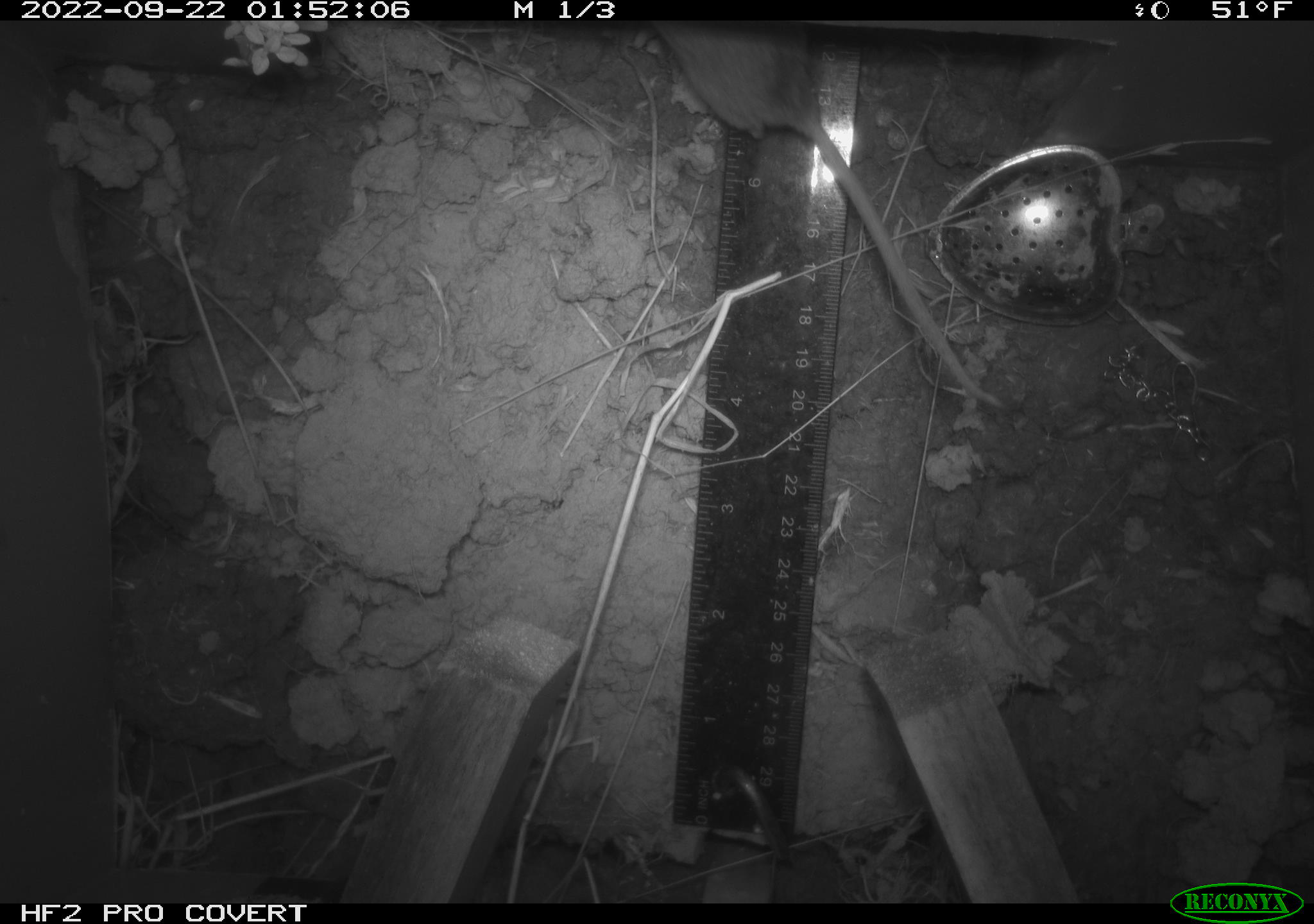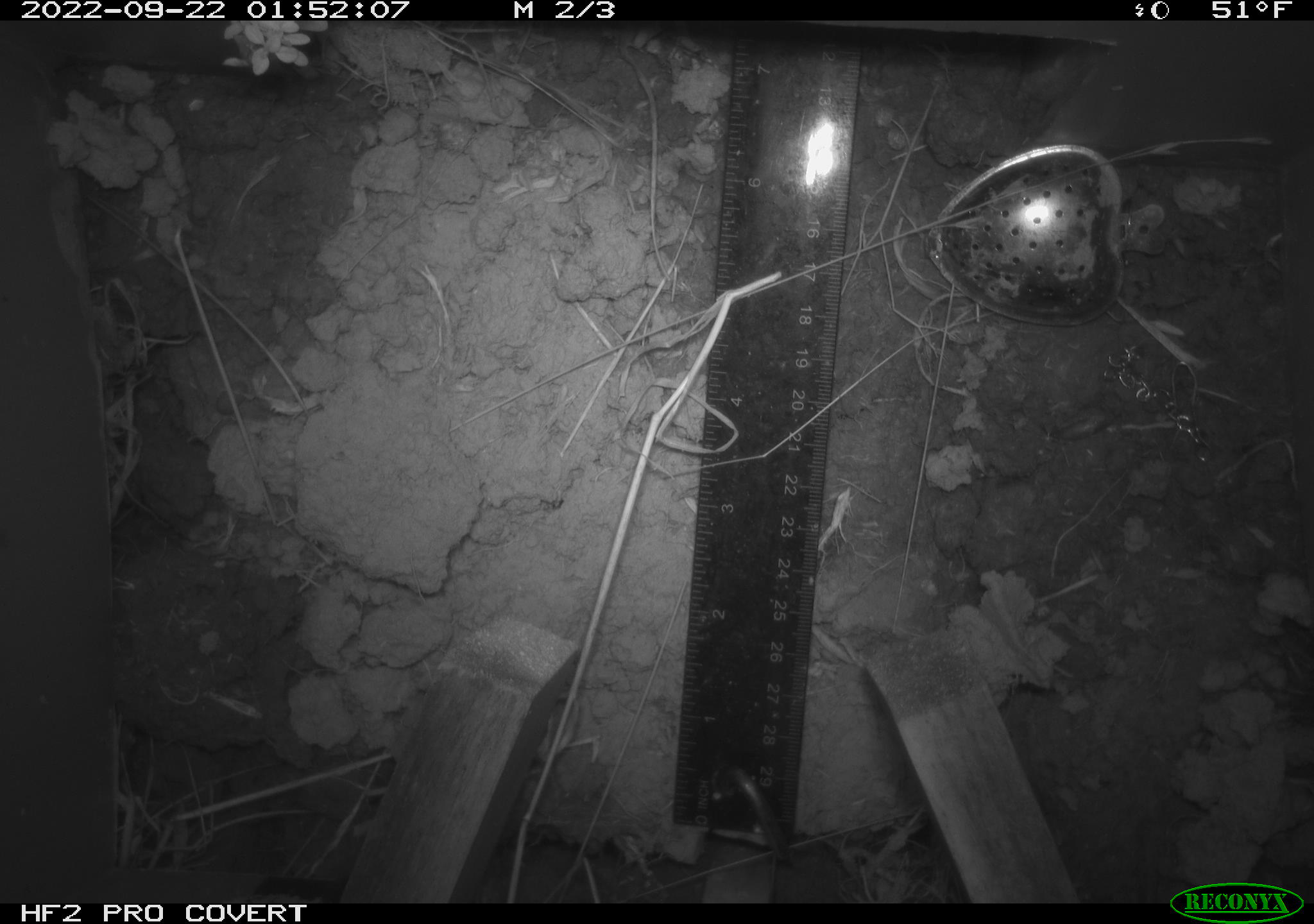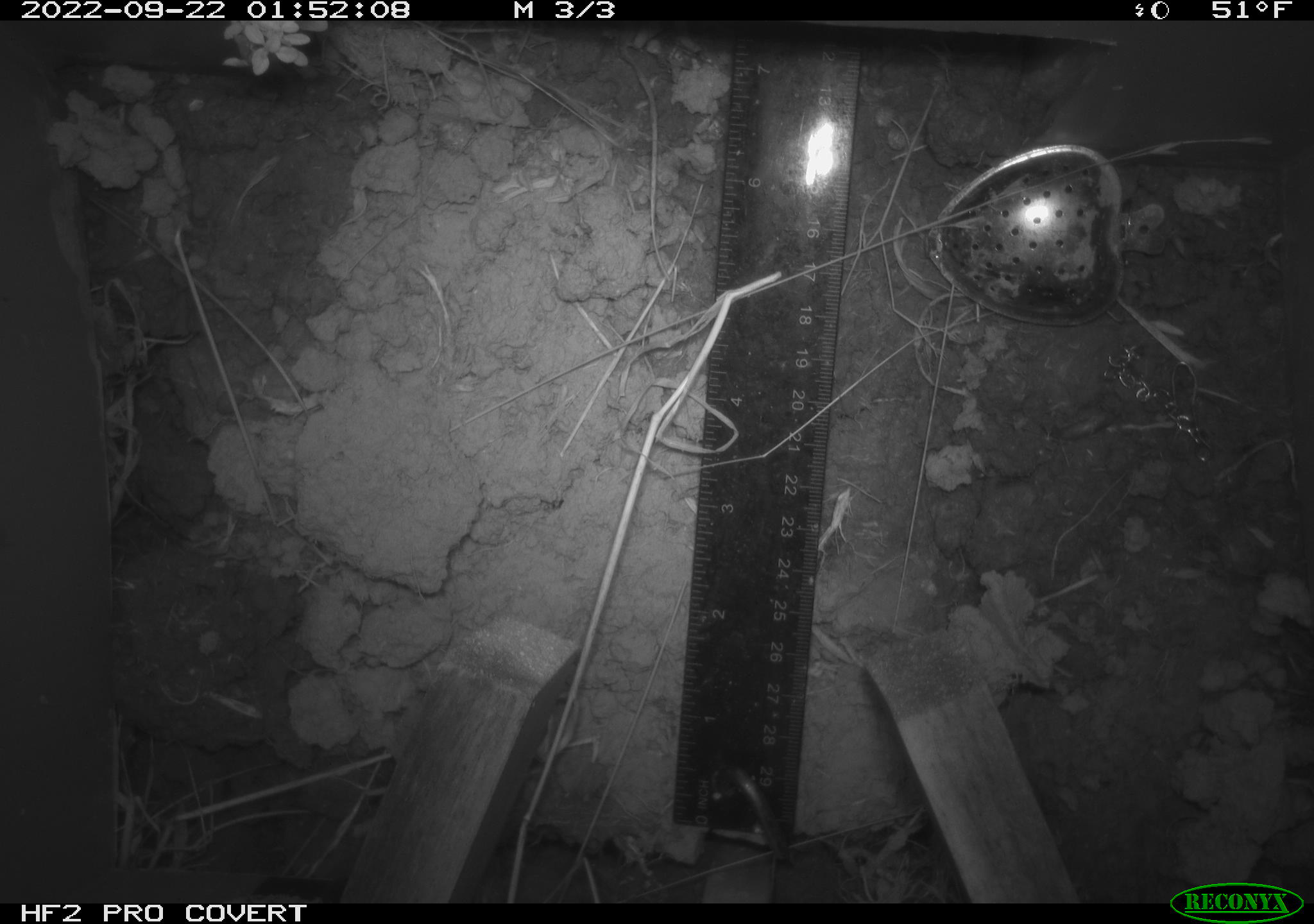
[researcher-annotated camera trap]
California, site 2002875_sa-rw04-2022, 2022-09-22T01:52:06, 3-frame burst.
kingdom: Animalia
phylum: Chordata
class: Mammalia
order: Rodentia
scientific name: Rodentia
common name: mouse species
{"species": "mouse species (Rodentia)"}